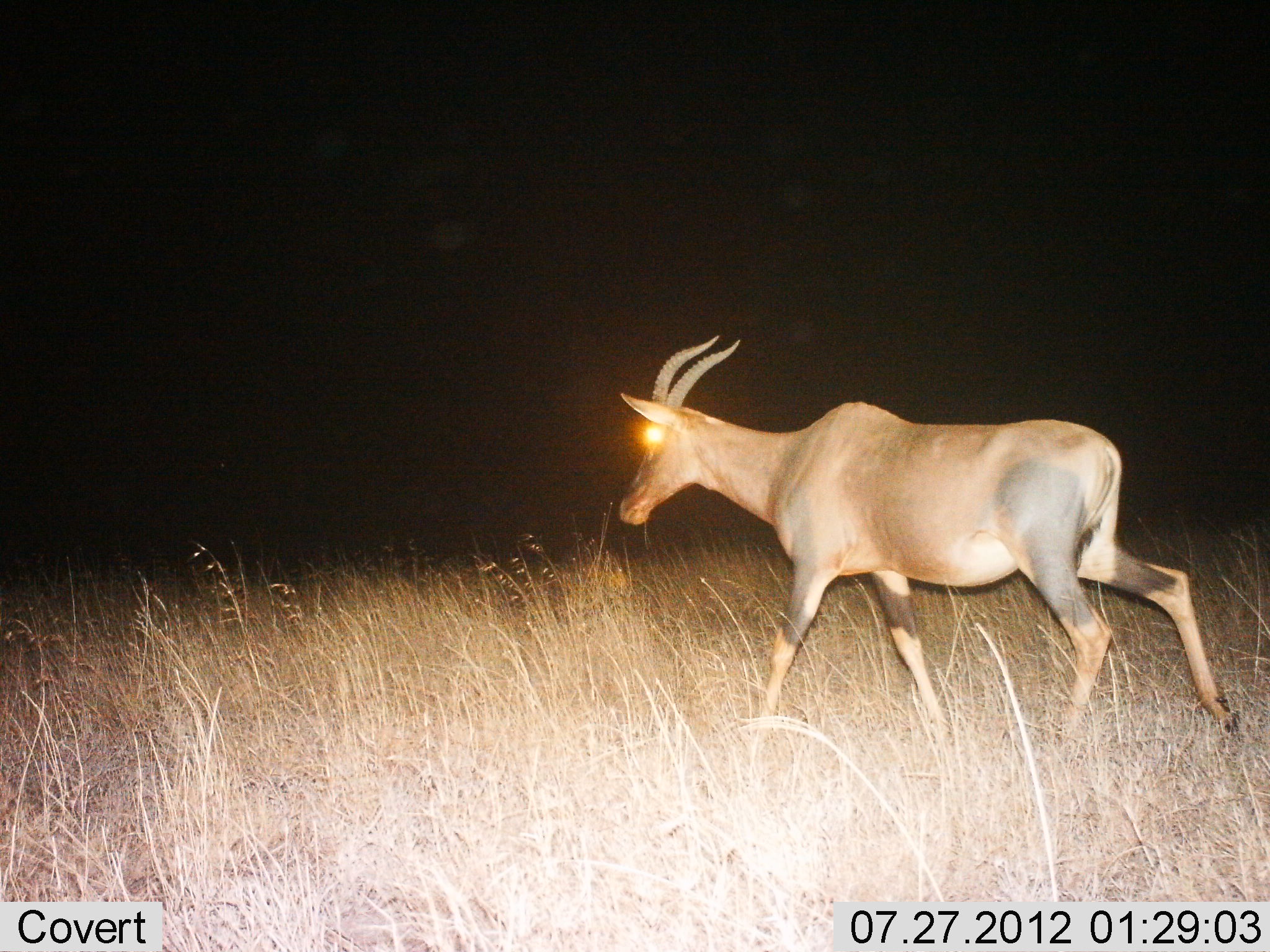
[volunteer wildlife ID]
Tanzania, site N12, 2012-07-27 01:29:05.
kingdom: Animalia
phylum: Chordata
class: Mammalia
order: Artiodactyla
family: Bovidae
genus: Damaliscus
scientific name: Damaliscus lunatus jimela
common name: topi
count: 1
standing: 0%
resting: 0%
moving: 100%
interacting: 0%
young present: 0%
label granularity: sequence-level